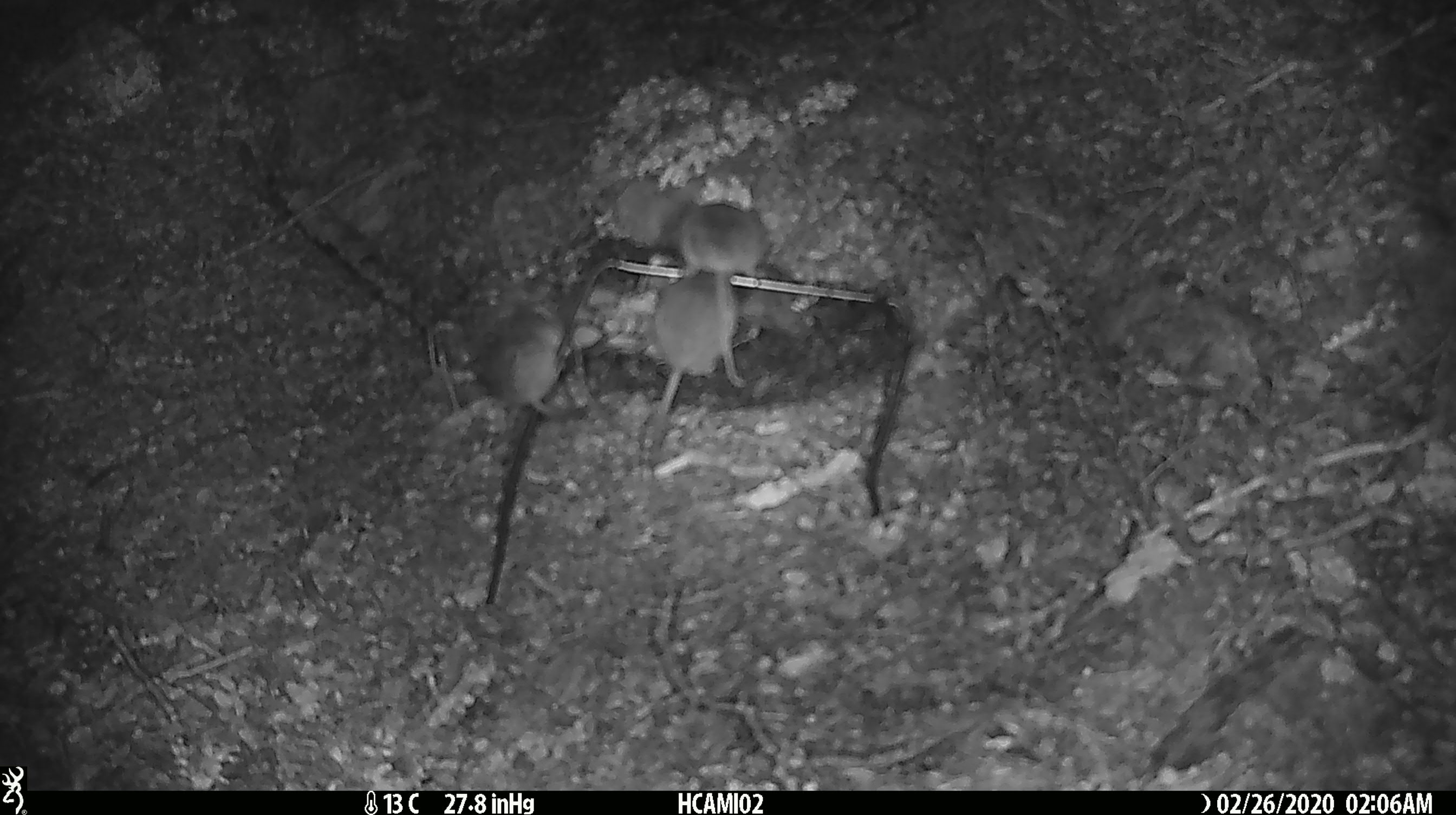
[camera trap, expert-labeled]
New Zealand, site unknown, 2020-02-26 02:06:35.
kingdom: Animalia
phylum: Chordata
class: Mammalia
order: Rodentia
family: Muridae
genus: Mus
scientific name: Mus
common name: mouse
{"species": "mouse (Mus)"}